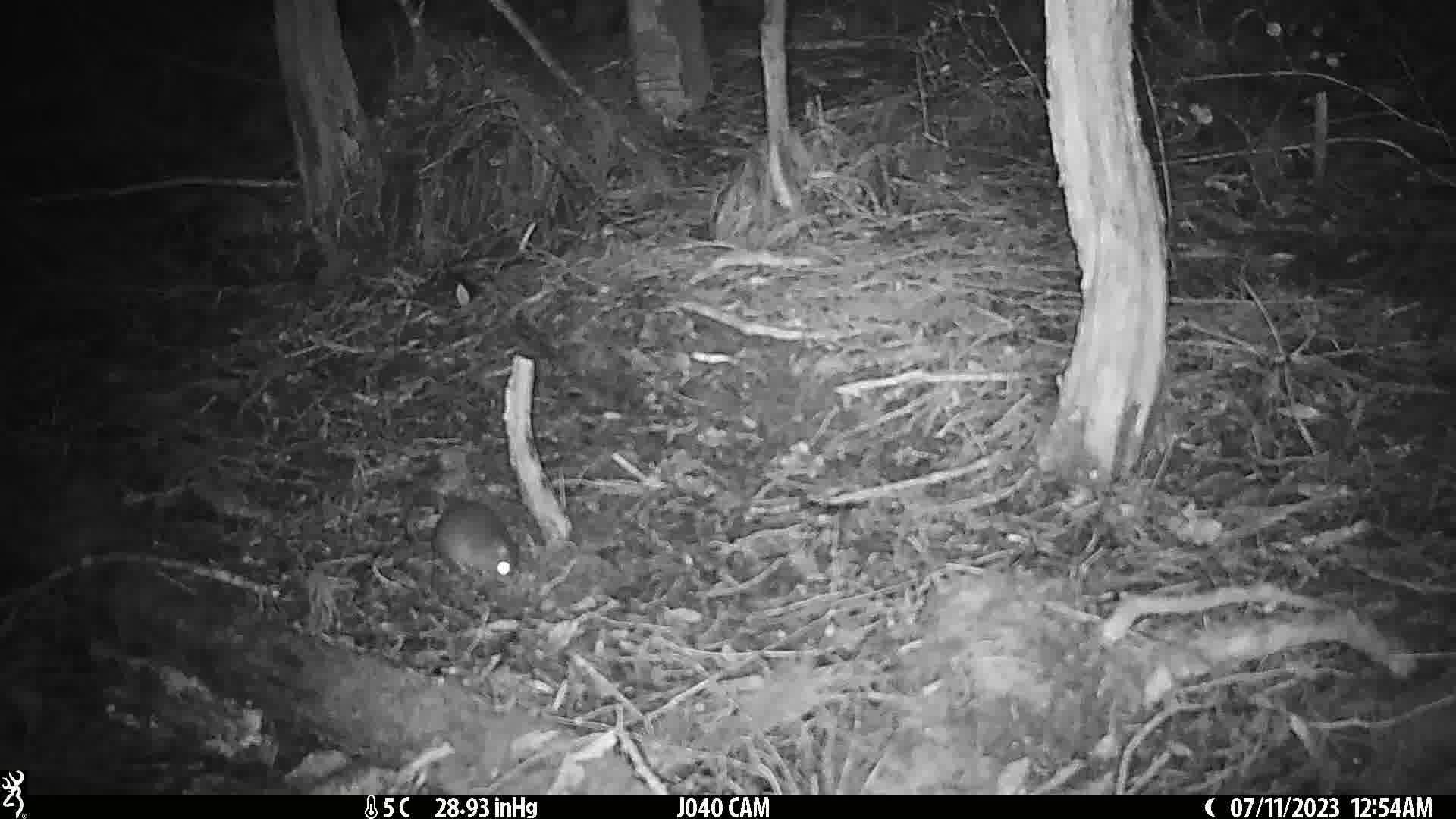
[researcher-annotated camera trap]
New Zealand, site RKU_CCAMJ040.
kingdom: Animalia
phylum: Chordata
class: Mammalia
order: Rodentia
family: Muridae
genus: Rattus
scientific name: Rattus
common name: rat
Rat (Rattus).